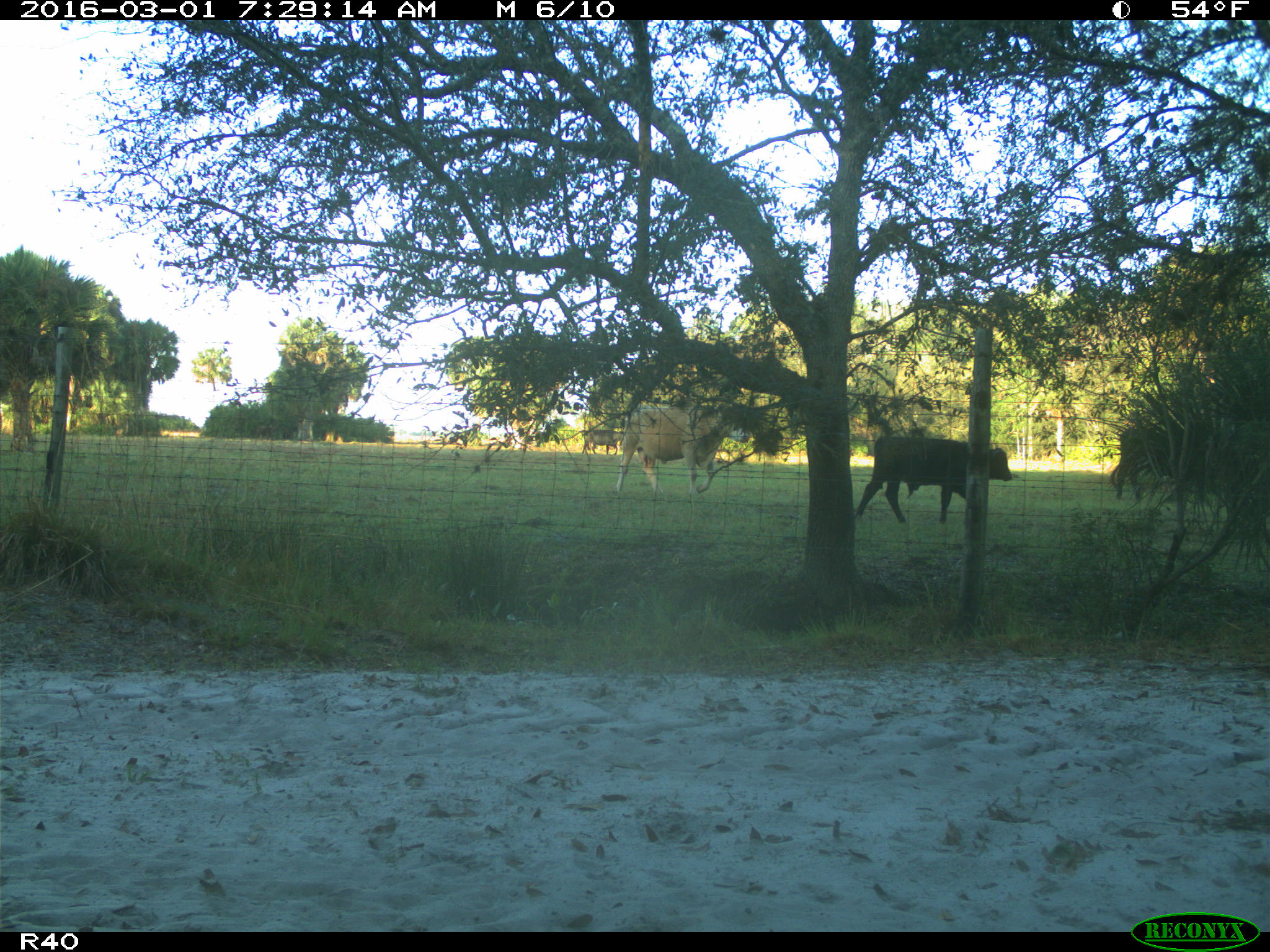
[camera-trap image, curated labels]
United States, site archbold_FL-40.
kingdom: Animalia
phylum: Chordata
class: Mammalia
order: Artiodactyla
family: Bovidae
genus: Bos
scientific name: Bos taurus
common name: domestic cow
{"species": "Bos taurus (domestic cow)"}